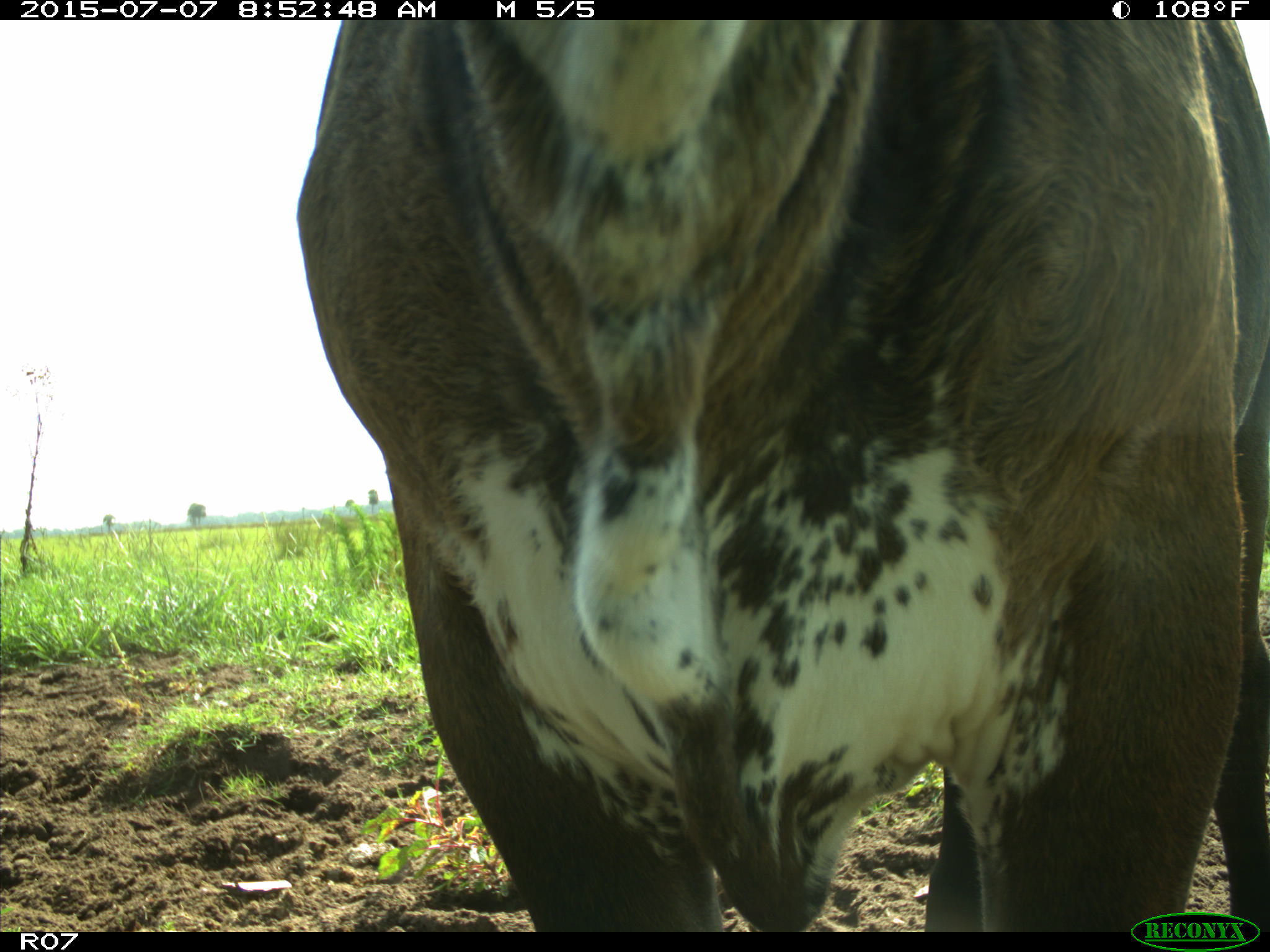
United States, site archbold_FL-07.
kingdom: Animalia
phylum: Chordata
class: Mammalia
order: Artiodactyla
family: Bovidae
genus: Bos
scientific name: Bos taurus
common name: domestic cow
Bos taurus (domestic cow).